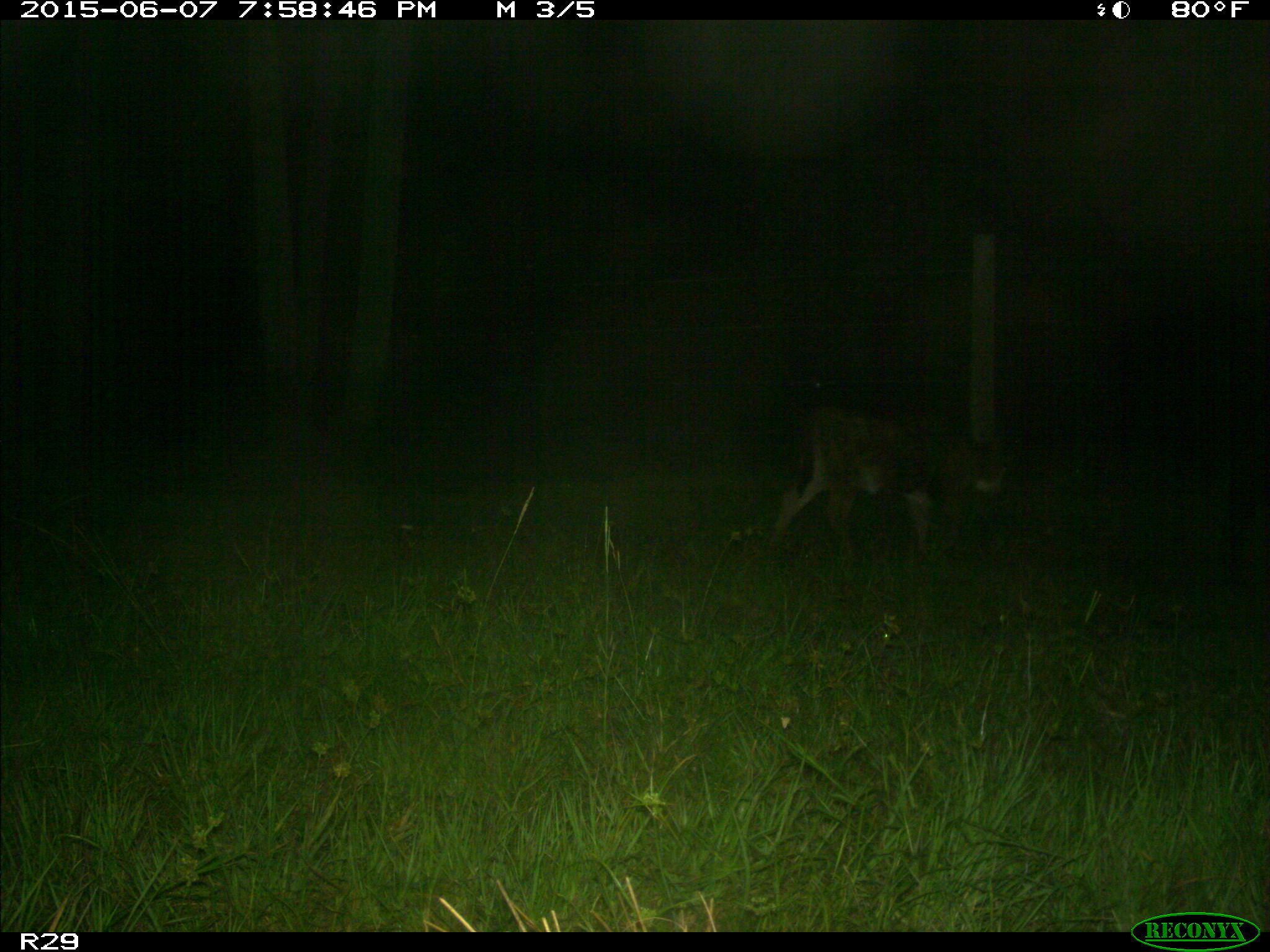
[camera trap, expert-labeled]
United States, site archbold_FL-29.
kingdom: Animalia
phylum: Chordata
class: Mammalia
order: Artiodactyla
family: Bovidae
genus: Bos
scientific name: Bos taurus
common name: domestic cow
Bos taurus (domestic cow).